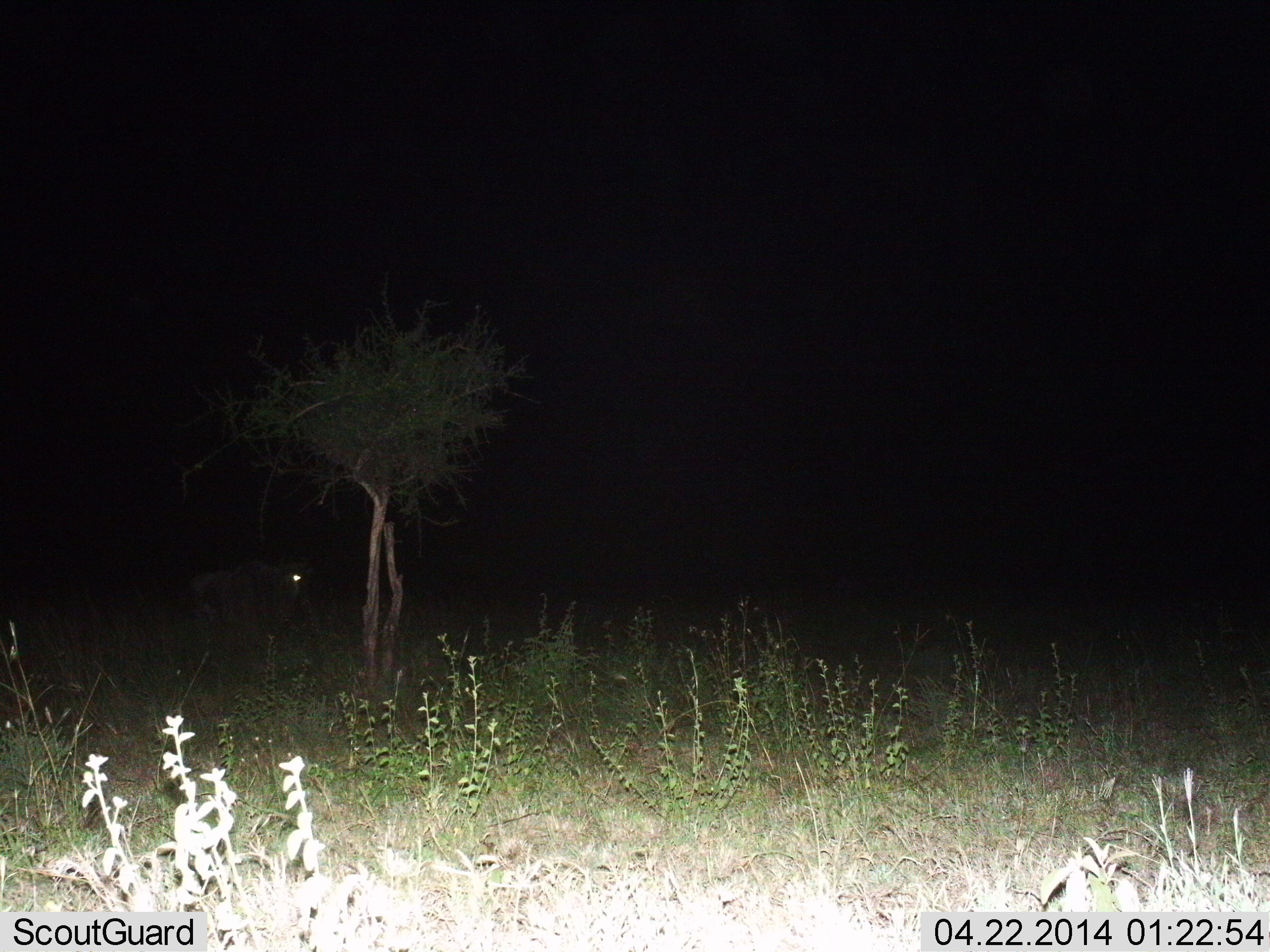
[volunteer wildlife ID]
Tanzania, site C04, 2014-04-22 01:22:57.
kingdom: Animalia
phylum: Chordata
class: Mammalia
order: Artiodactyla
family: Bovidae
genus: Connochaetes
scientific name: Connochaetes taurinus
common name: blue wildebeest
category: wildebeest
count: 1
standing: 90%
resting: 10%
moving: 0%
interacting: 0%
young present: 0%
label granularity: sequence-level